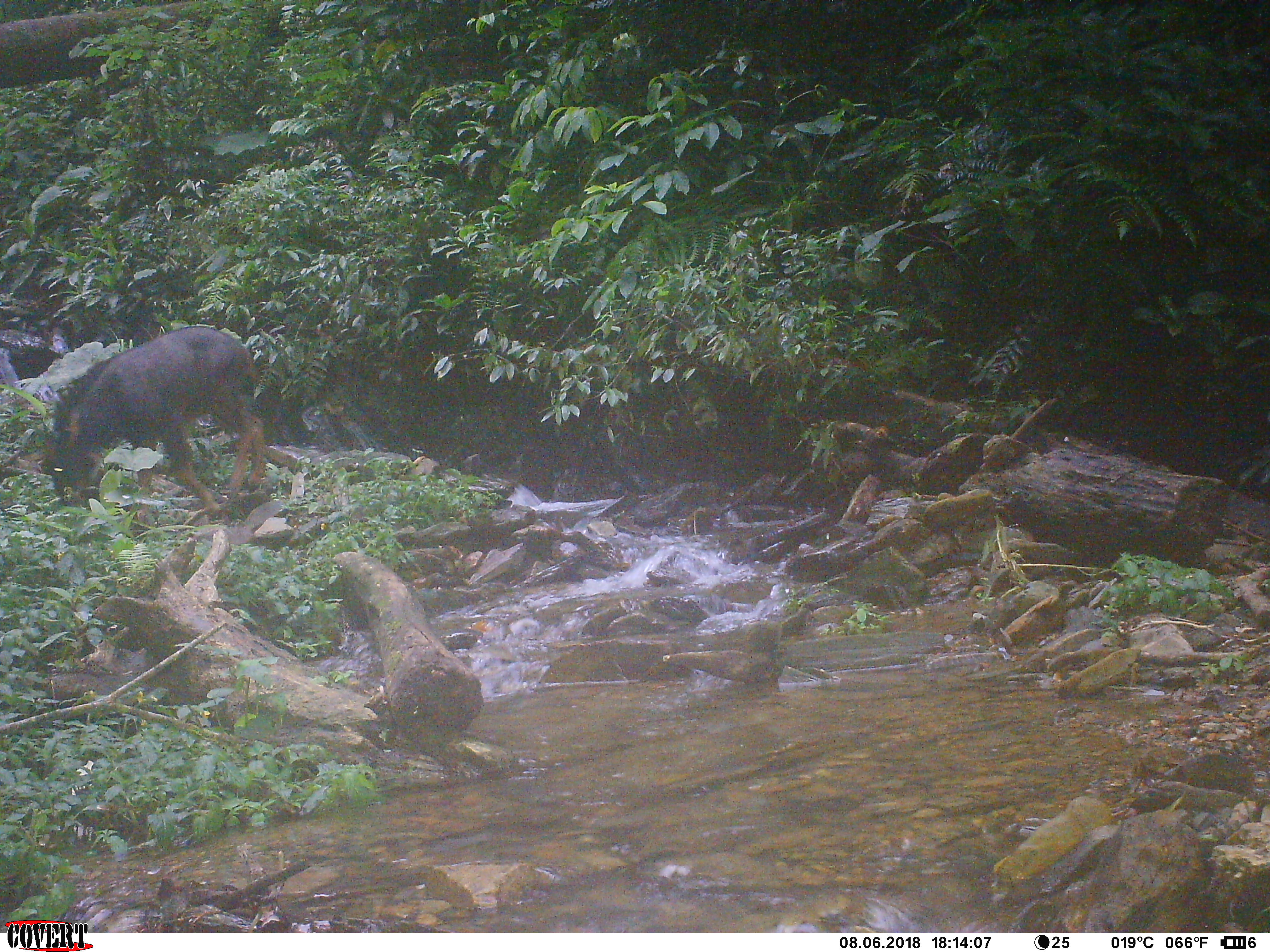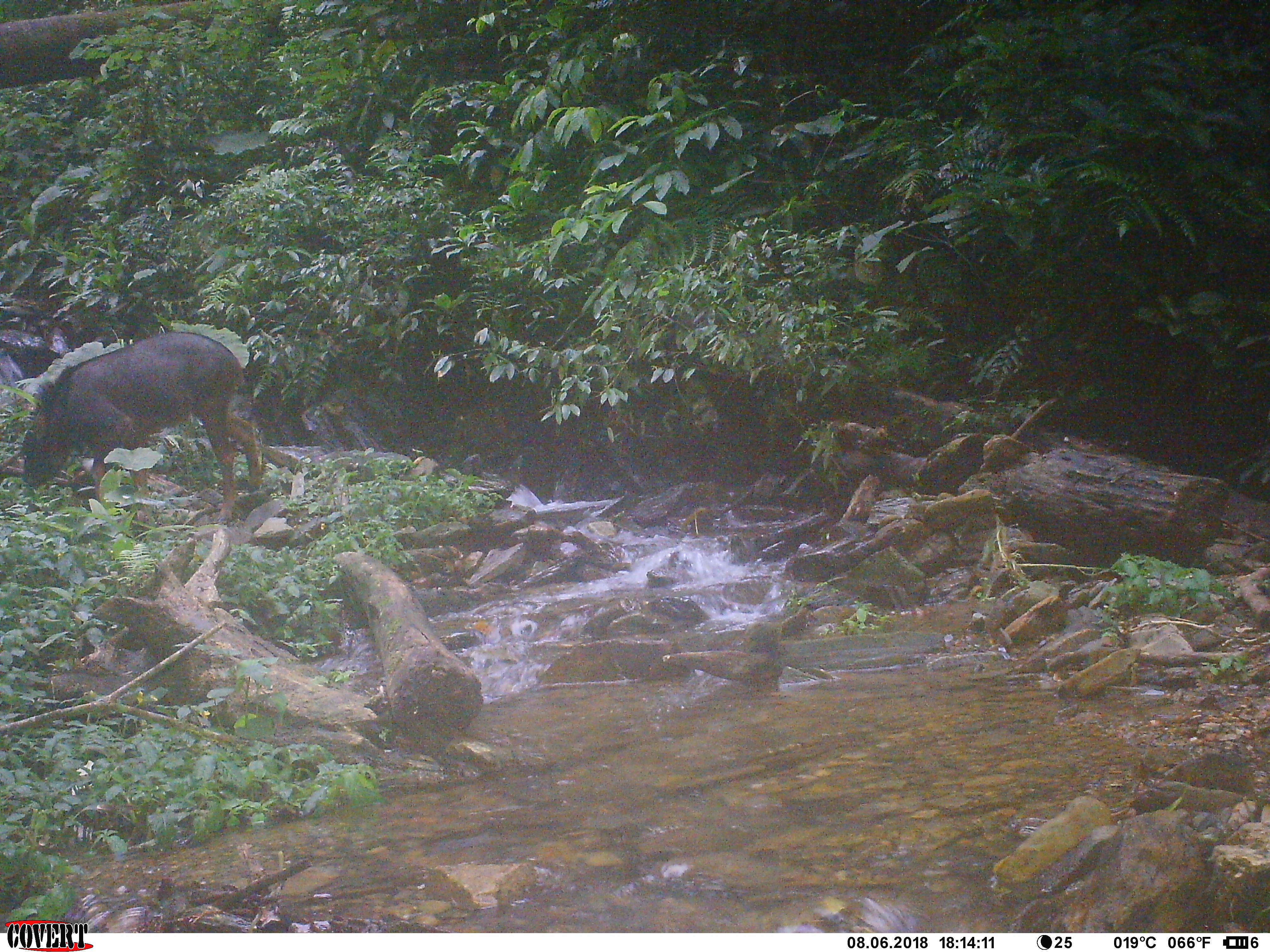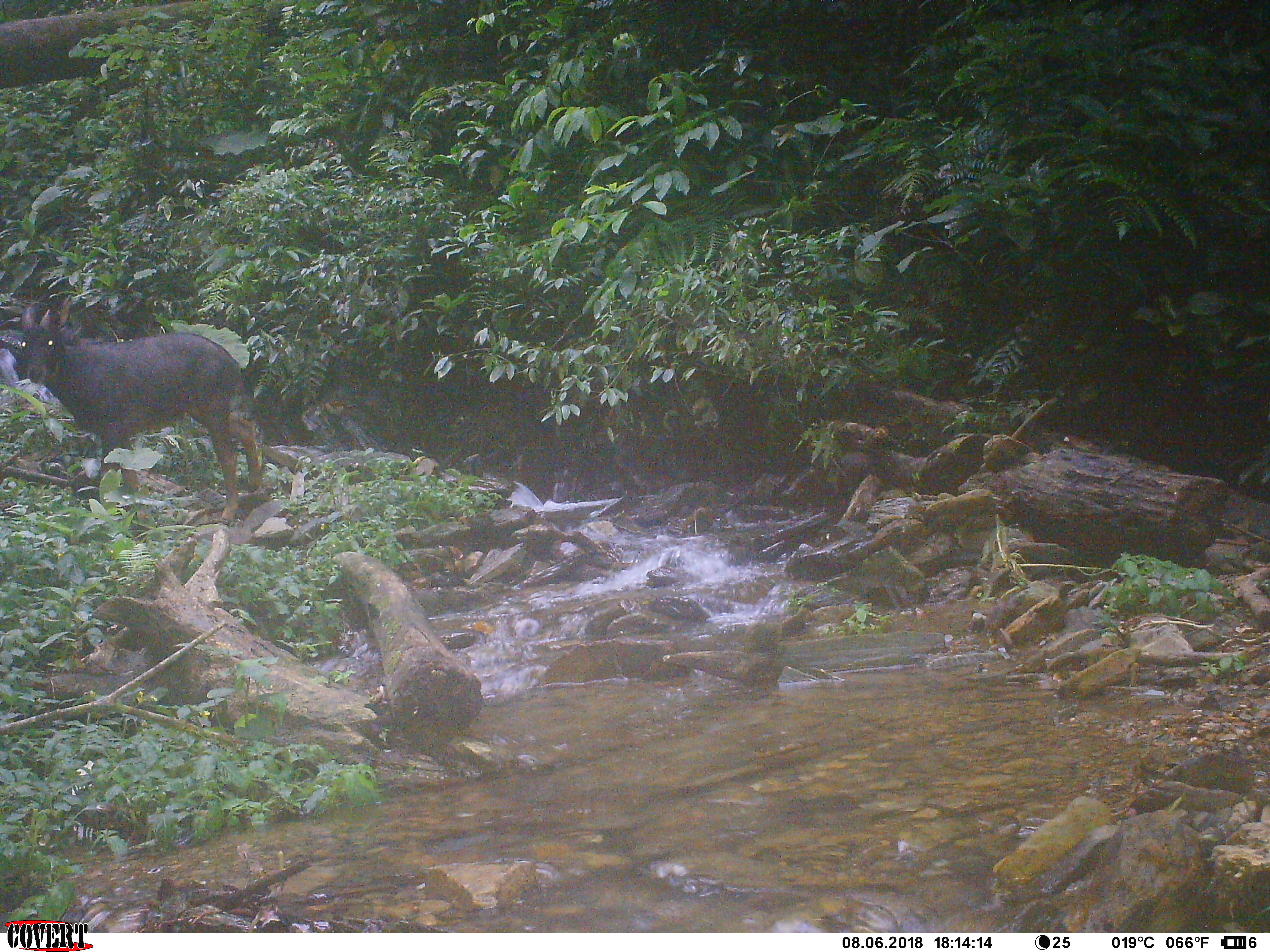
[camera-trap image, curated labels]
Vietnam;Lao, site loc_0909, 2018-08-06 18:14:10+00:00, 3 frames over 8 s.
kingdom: Animalia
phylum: Chordata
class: Mammalia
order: Artiodactyla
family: Bovidae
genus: Capricornis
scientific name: Capricornis sumatraensis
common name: chinese serow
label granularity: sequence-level